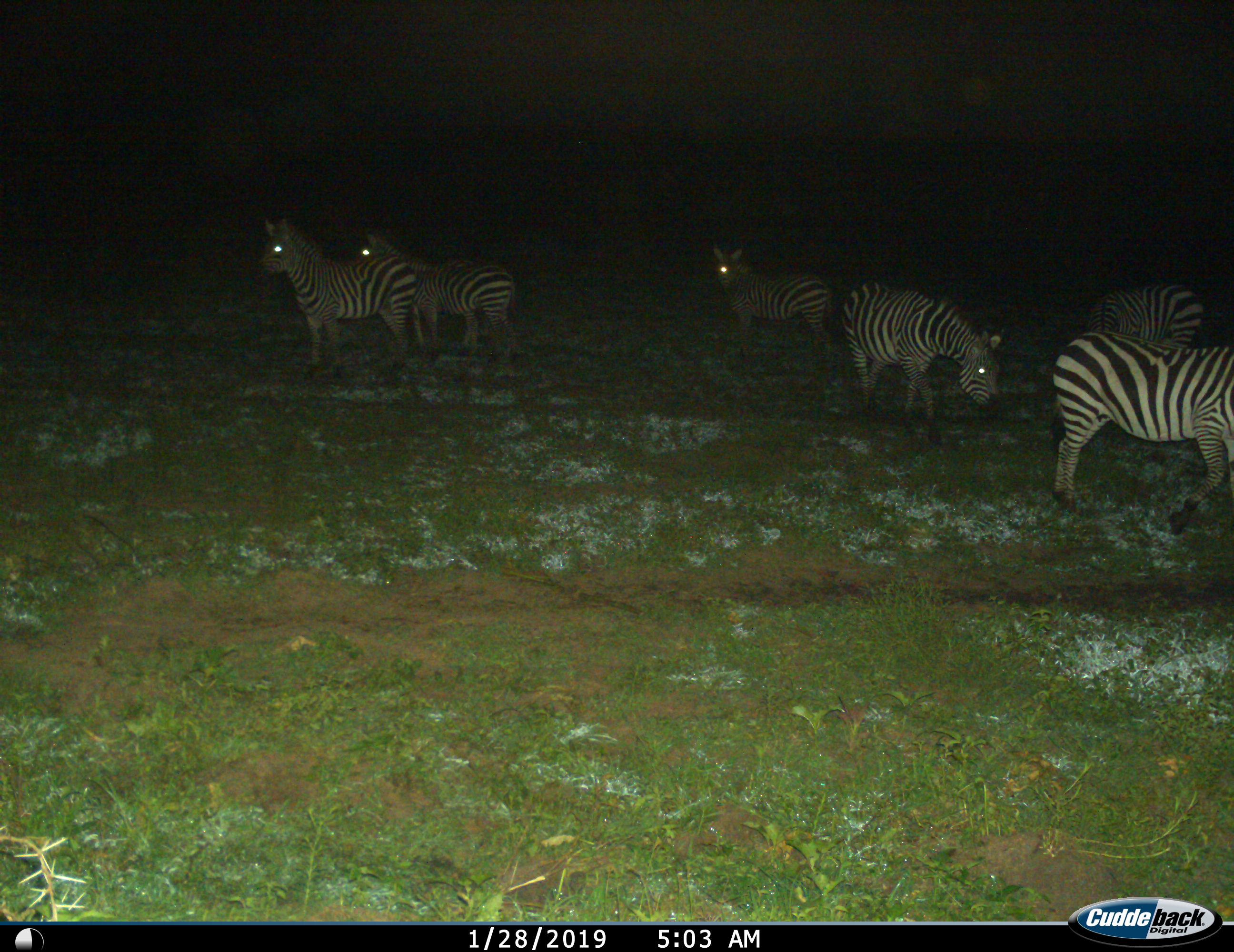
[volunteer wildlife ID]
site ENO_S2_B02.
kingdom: Animalia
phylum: Chordata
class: Mammalia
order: Perissodactyla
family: Equidae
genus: Equus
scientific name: Equus quagga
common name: plains zebra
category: zebraplains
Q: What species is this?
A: Zebraplains (plains zebra) (Equus quagga).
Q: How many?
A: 6.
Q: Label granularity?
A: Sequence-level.